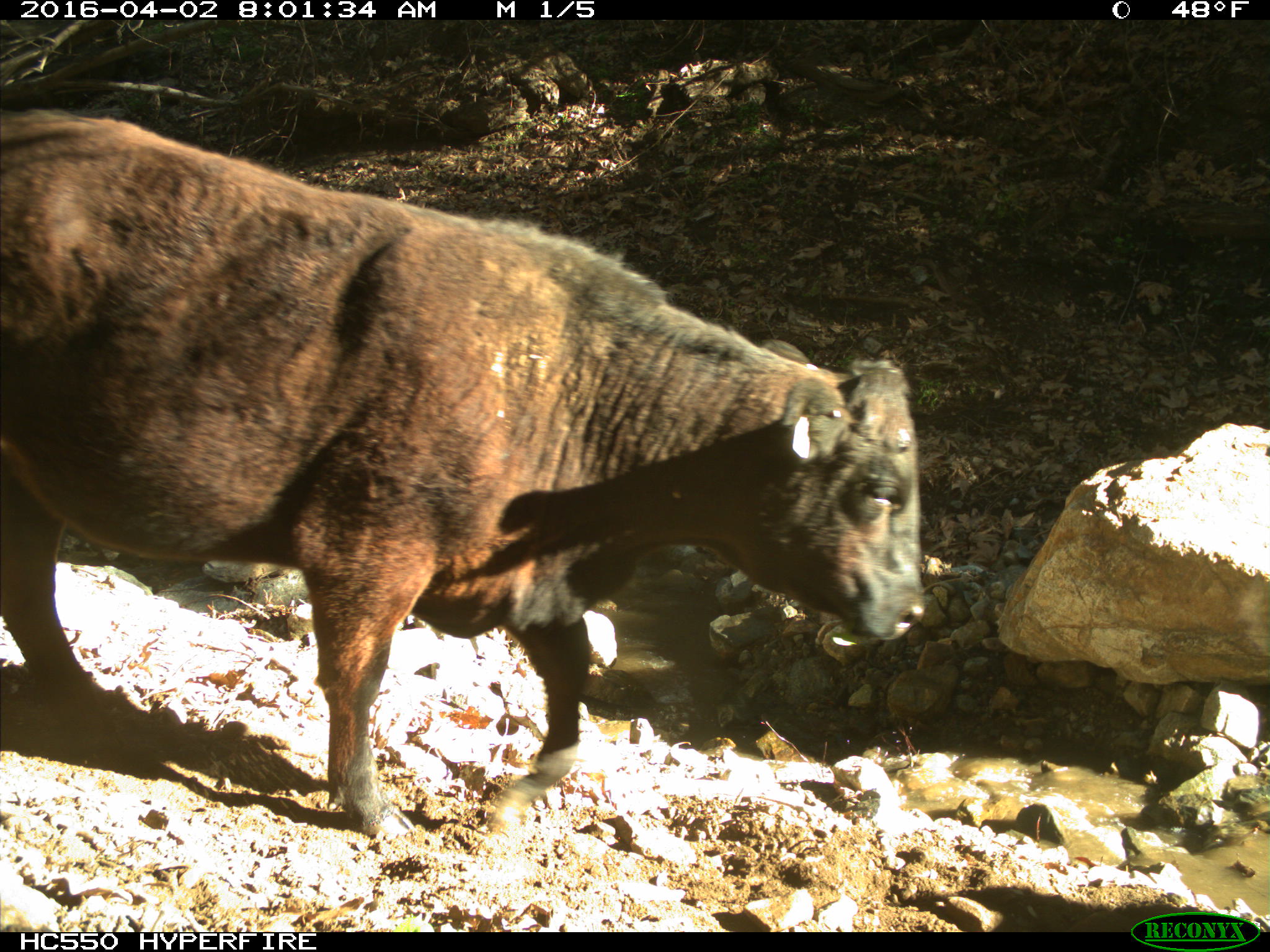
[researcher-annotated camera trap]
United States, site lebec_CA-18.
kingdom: Animalia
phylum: Chordata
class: Mammalia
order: Artiodactyla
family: Bovidae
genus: Bos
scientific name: Bos taurus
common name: domestic cow